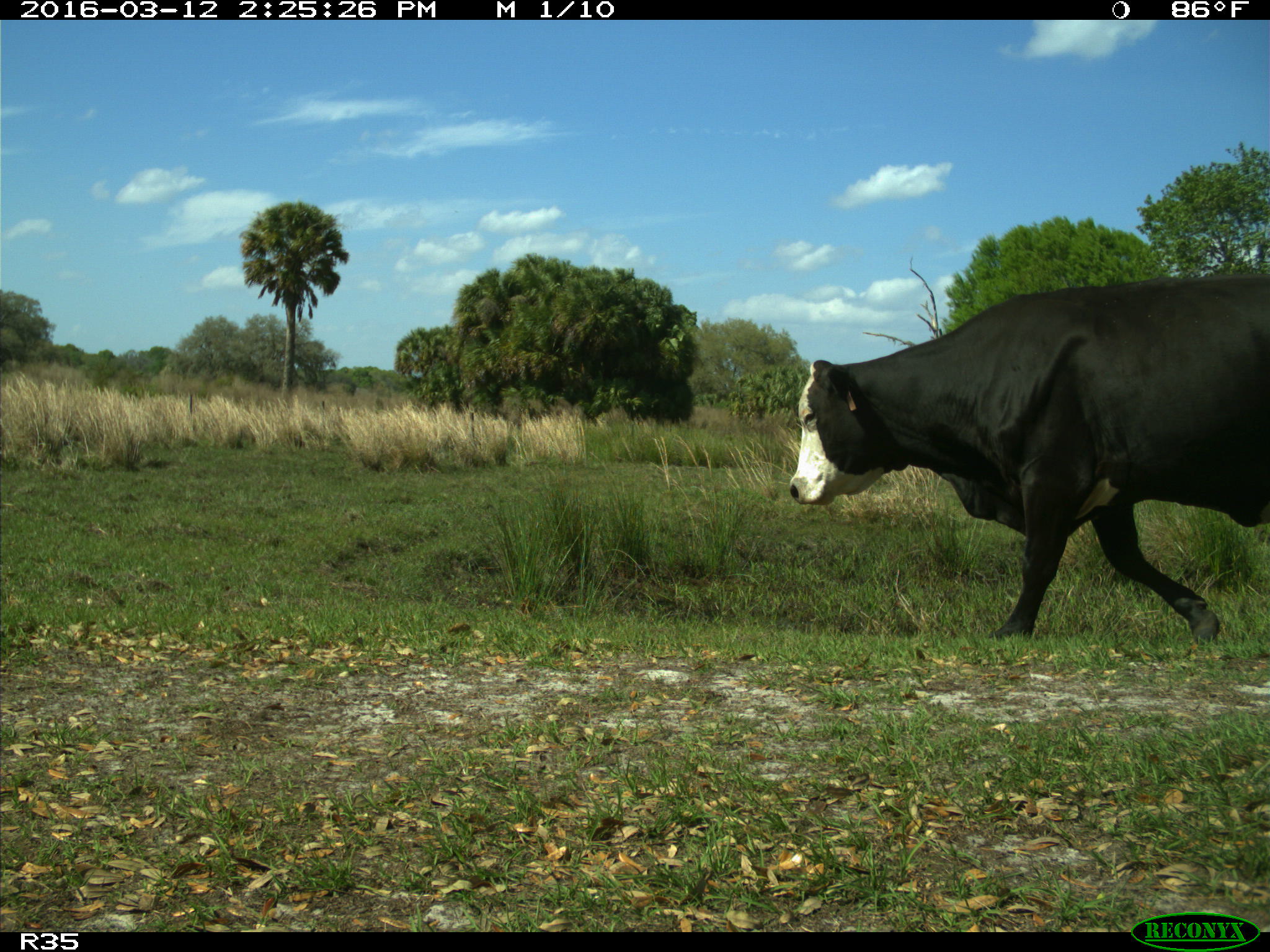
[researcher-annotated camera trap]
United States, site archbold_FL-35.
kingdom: Animalia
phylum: Chordata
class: Mammalia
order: Artiodactyla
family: Bovidae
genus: Bos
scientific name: Bos taurus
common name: domestic cow